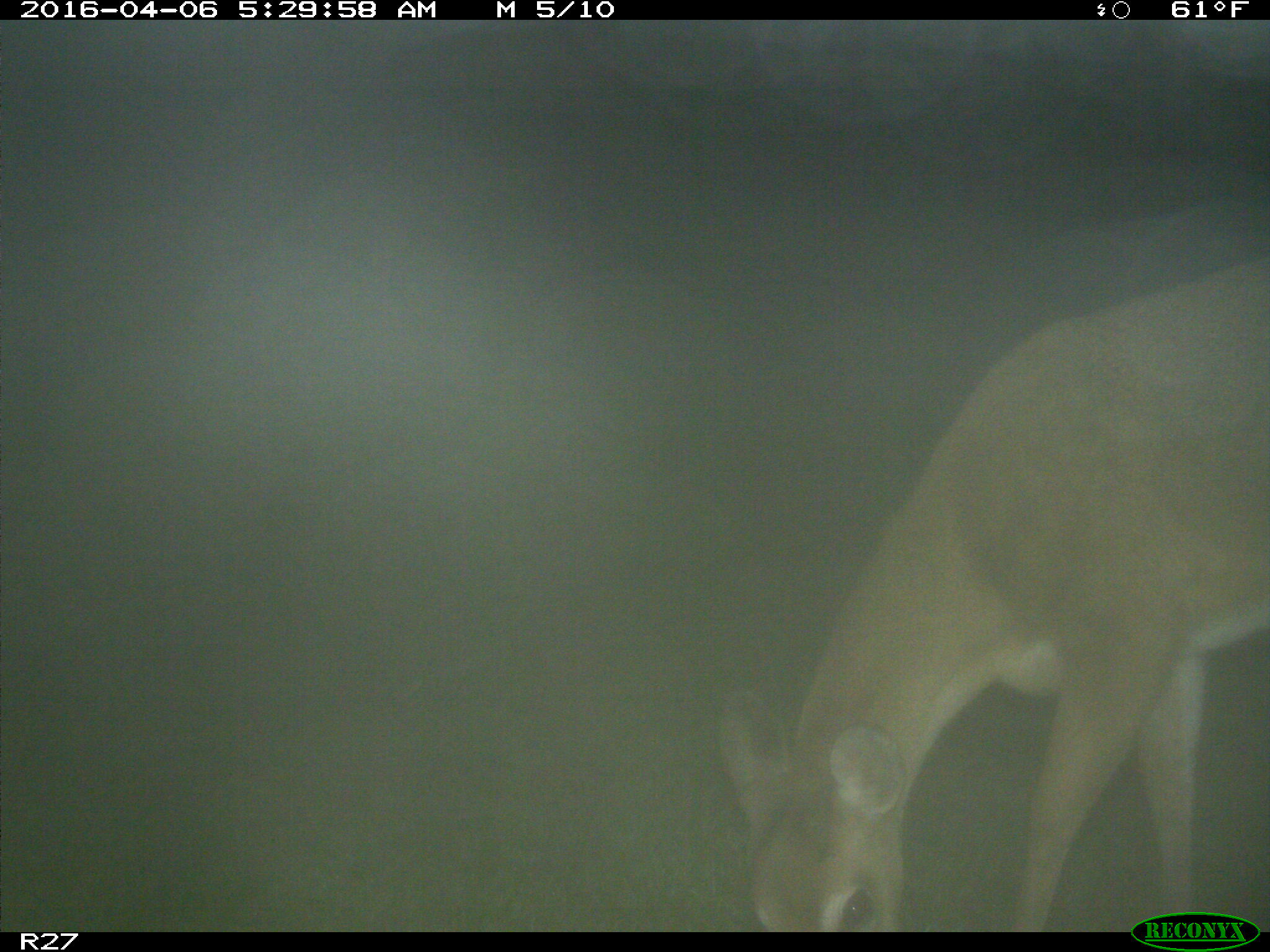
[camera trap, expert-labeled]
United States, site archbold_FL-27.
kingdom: Animalia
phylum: Chordata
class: Mammalia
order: Artiodactyla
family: Cervidae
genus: Odocoileus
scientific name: Odocoileus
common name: deer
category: unidentified deer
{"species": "unidentified deer (deer) (Odocoileus)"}